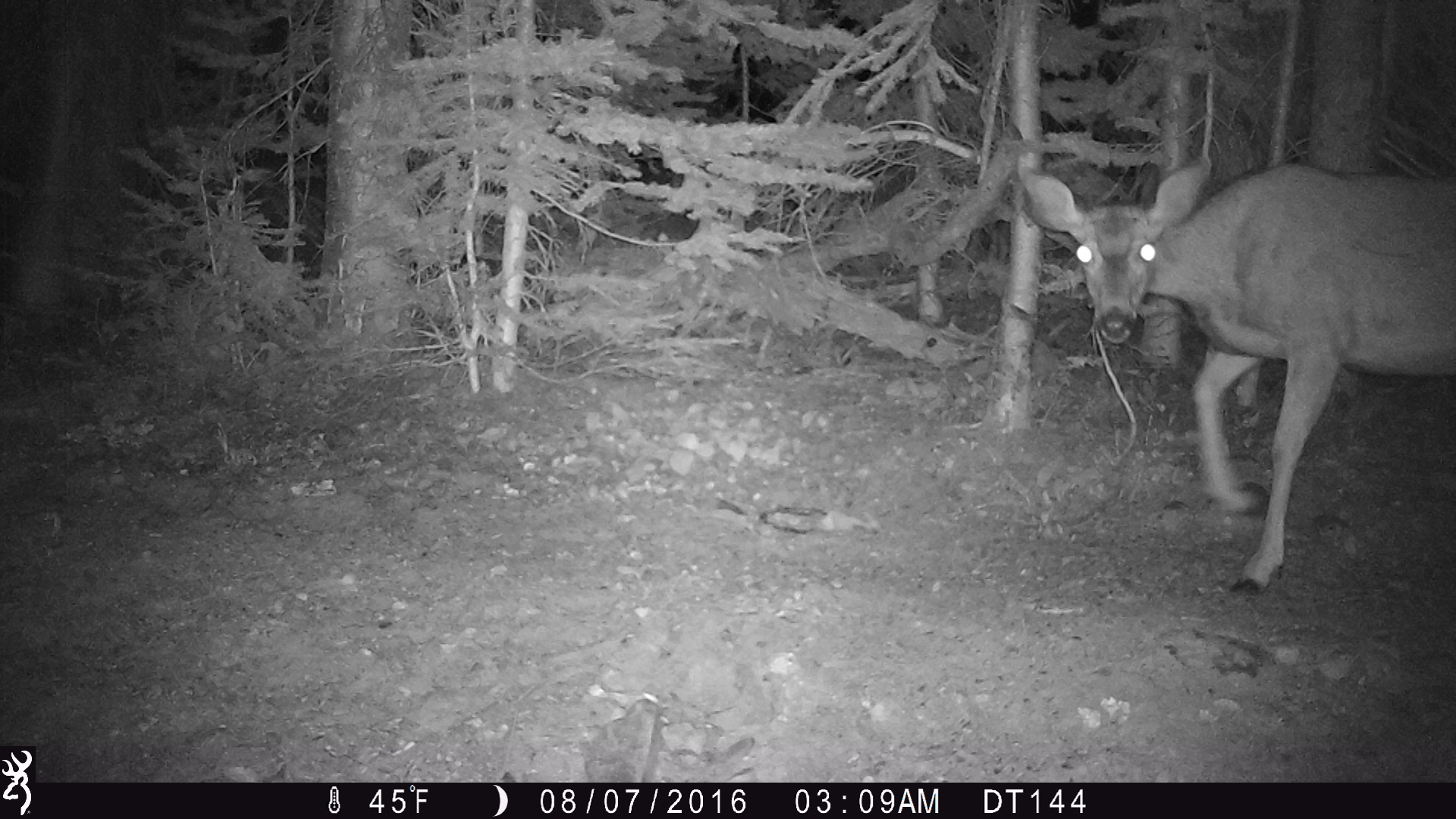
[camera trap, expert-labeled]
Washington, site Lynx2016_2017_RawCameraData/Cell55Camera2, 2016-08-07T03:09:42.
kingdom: Animalia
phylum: Chordata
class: Mammalia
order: Artiodactyla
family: Cervidae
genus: Odocoileus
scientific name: Odocoileus hemionus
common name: mule deer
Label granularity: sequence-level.